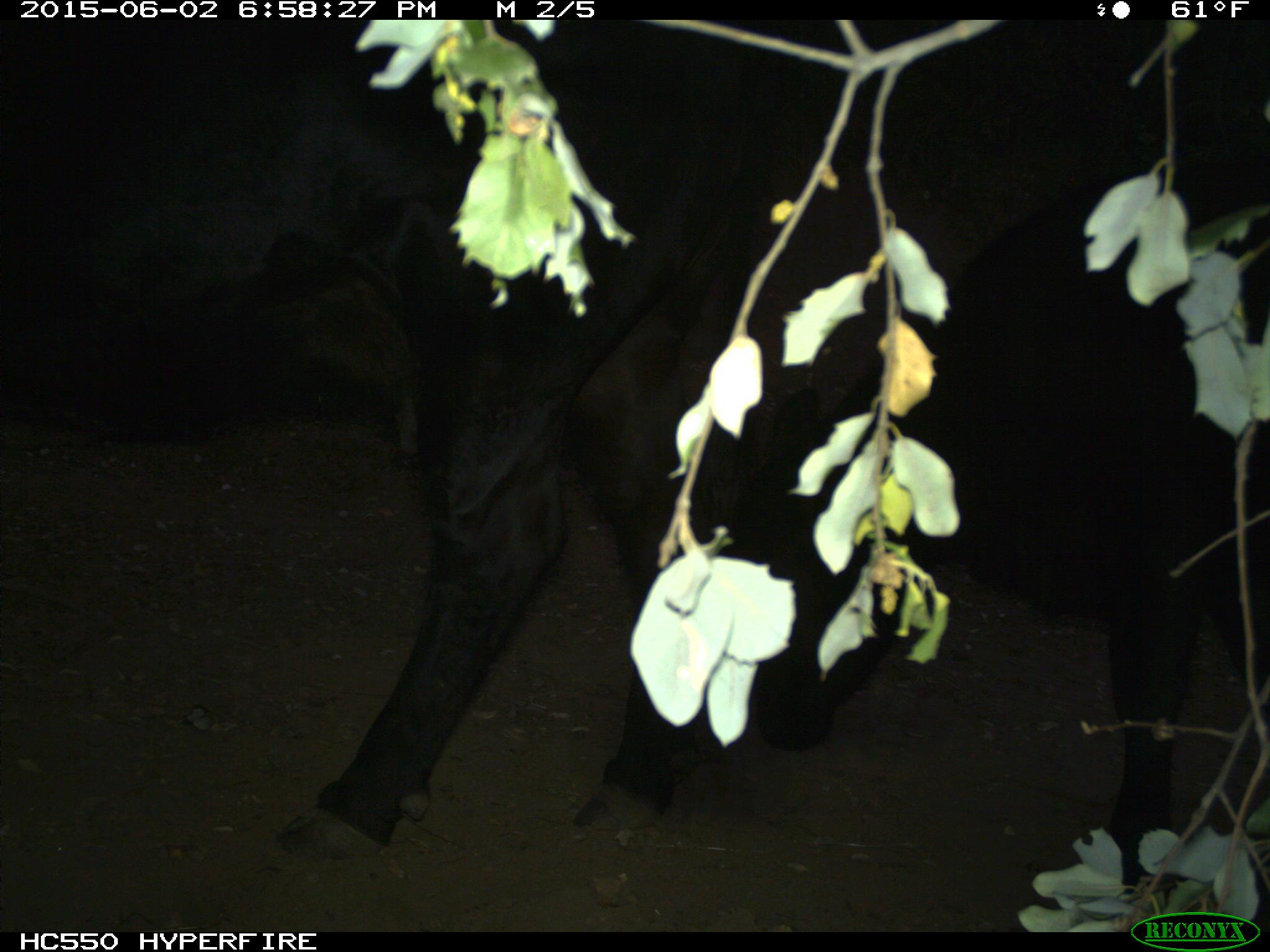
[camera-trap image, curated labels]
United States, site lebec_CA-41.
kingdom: Animalia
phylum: Chordata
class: Mammalia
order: Artiodactyla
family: Bovidae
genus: Bos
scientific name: Bos taurus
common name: domestic cow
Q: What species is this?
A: Bos taurus (domestic cow).